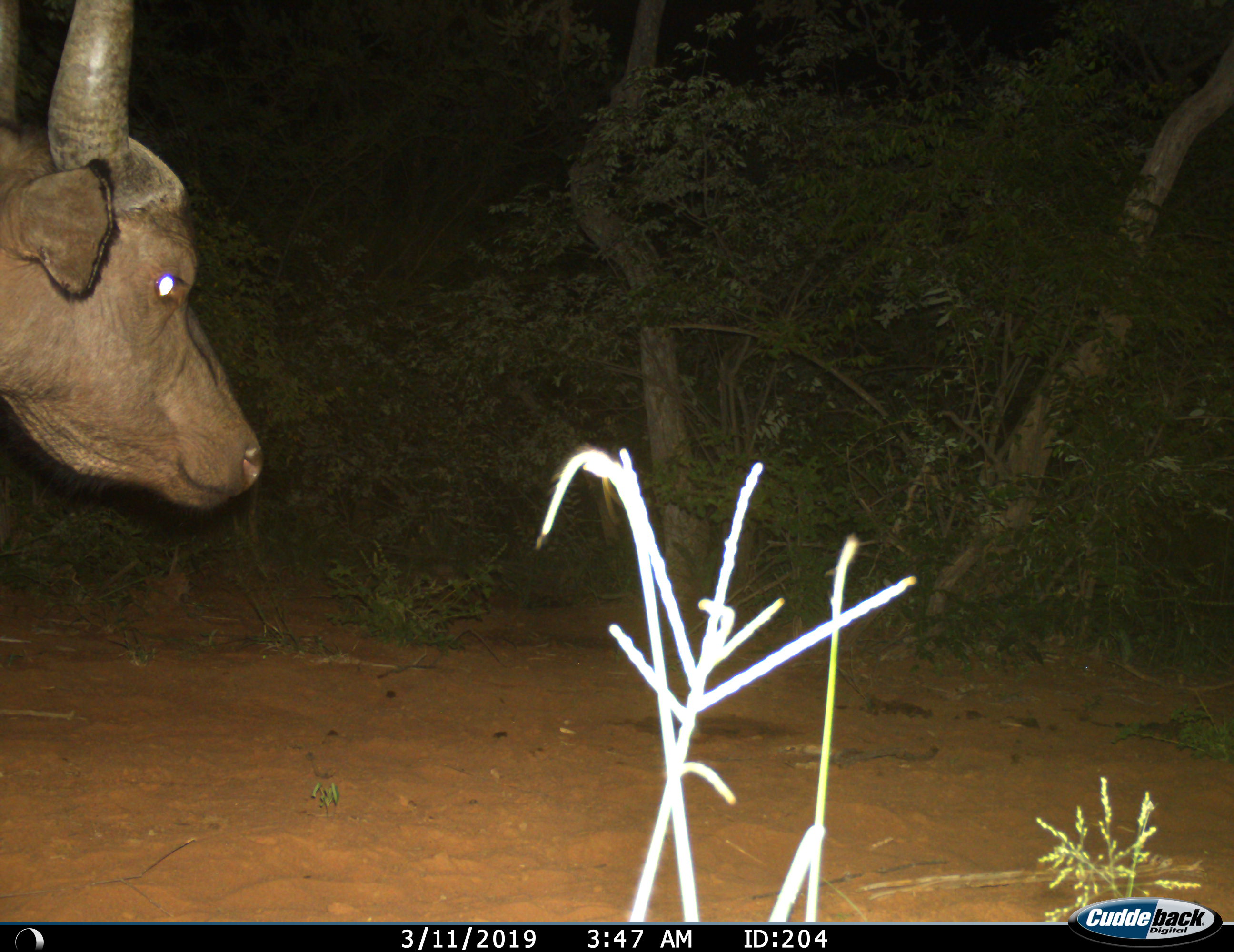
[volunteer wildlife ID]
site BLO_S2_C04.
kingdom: Animalia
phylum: Chordata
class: Mammalia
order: Artiodactyla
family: Bovidae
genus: Syncerus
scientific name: Syncerus caffer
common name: african buffalo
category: buffalo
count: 1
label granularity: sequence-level